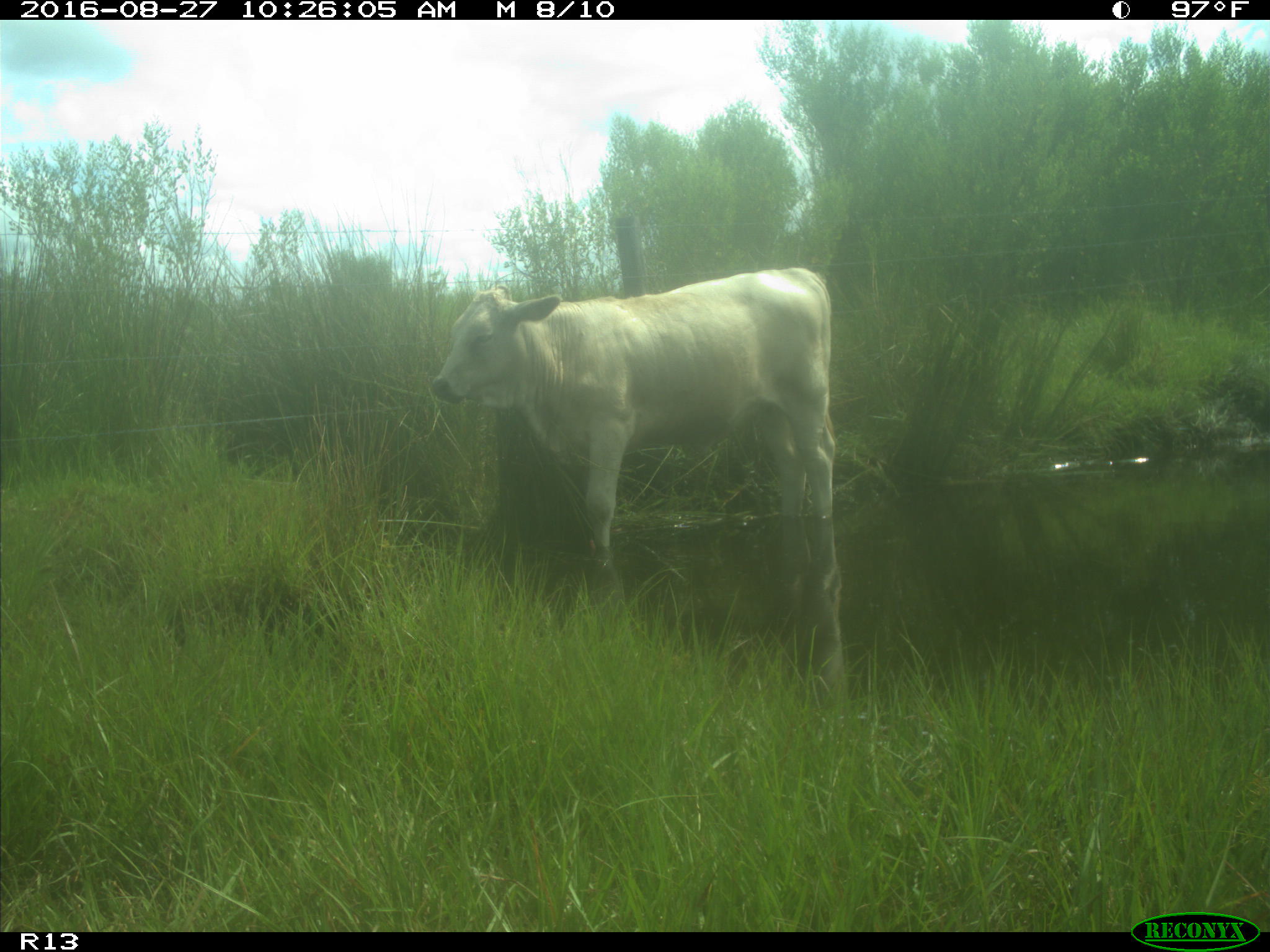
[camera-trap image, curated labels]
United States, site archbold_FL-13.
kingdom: Animalia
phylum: Chordata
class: Mammalia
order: Artiodactyla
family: Bovidae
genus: Bos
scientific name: Bos taurus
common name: domestic cow